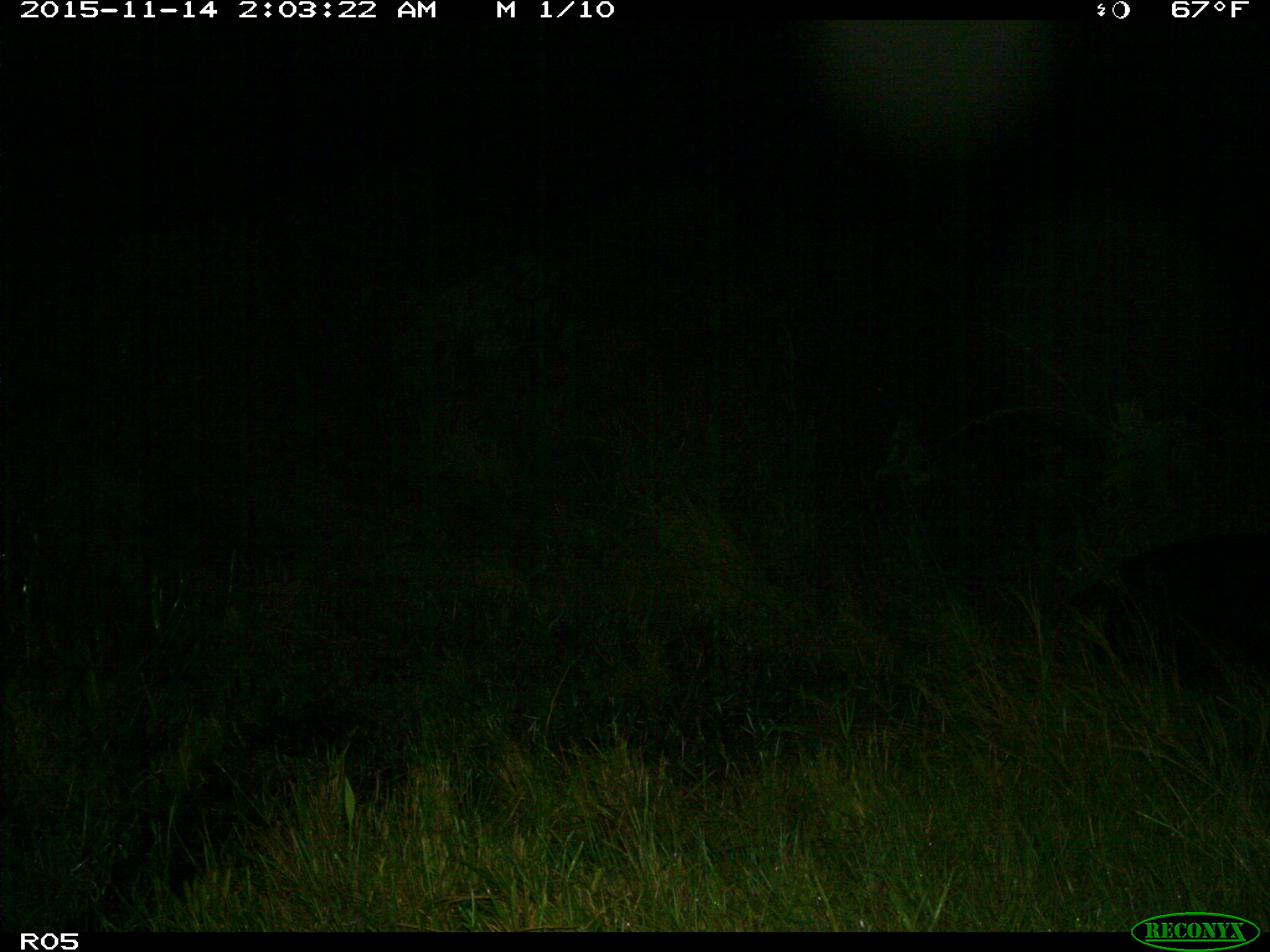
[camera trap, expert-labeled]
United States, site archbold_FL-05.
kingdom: Animalia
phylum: Chordata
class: Mammalia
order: Artiodactyla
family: Suidae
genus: Sus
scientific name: Sus scrofa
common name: wild boar